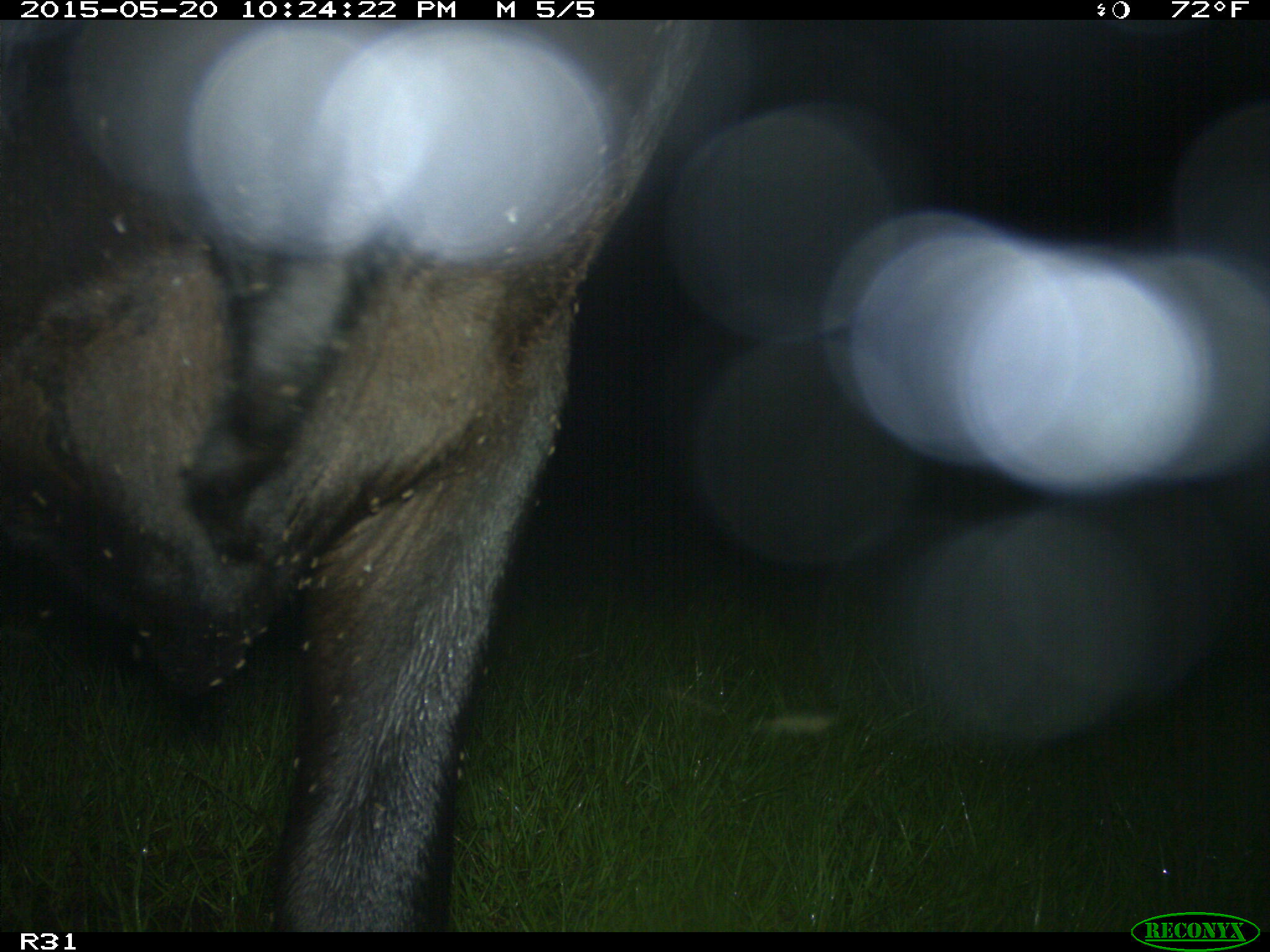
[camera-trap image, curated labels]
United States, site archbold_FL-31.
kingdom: Animalia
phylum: Chordata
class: Mammalia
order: Artiodactyla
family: Bovidae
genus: Bos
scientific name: Bos taurus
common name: domestic cow